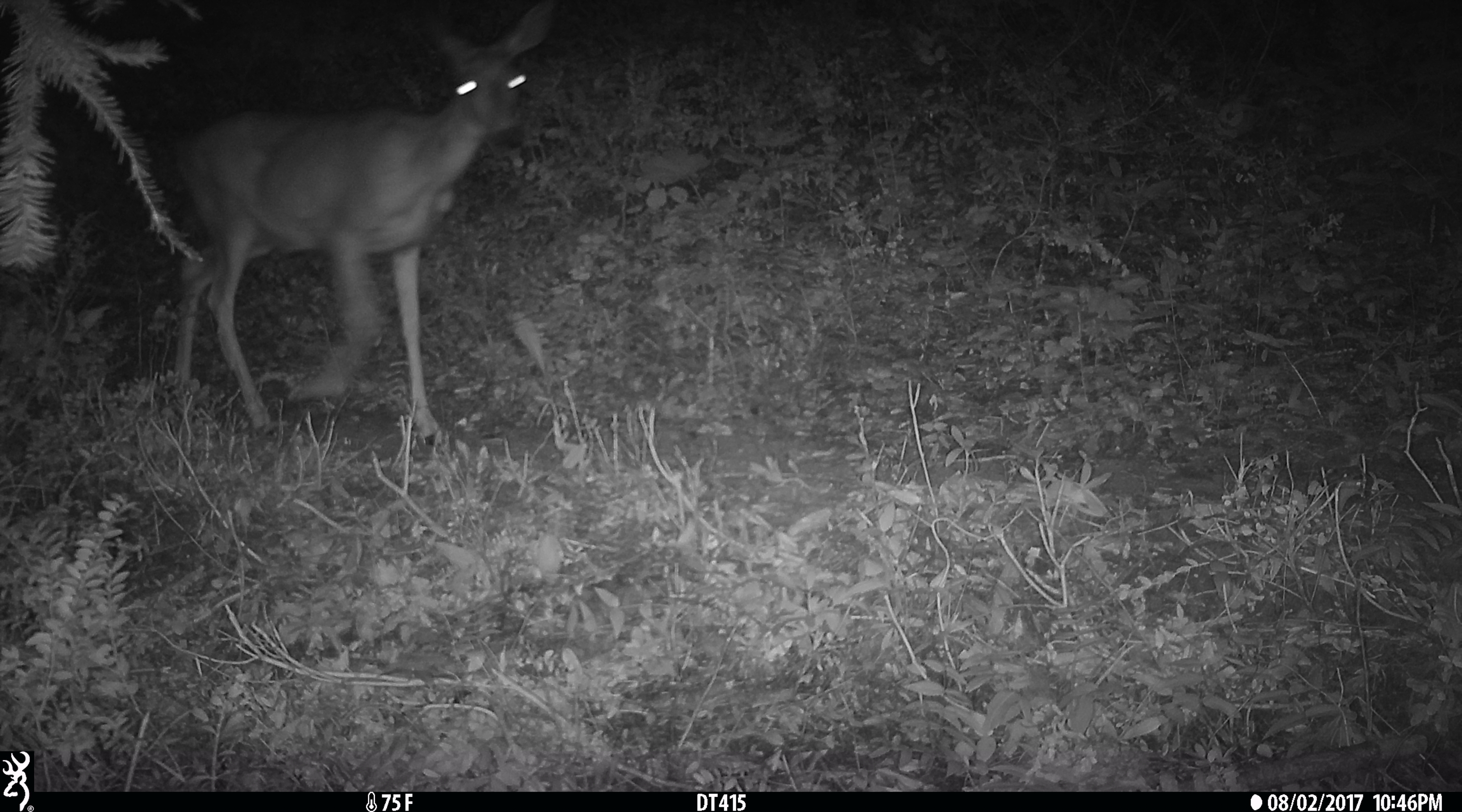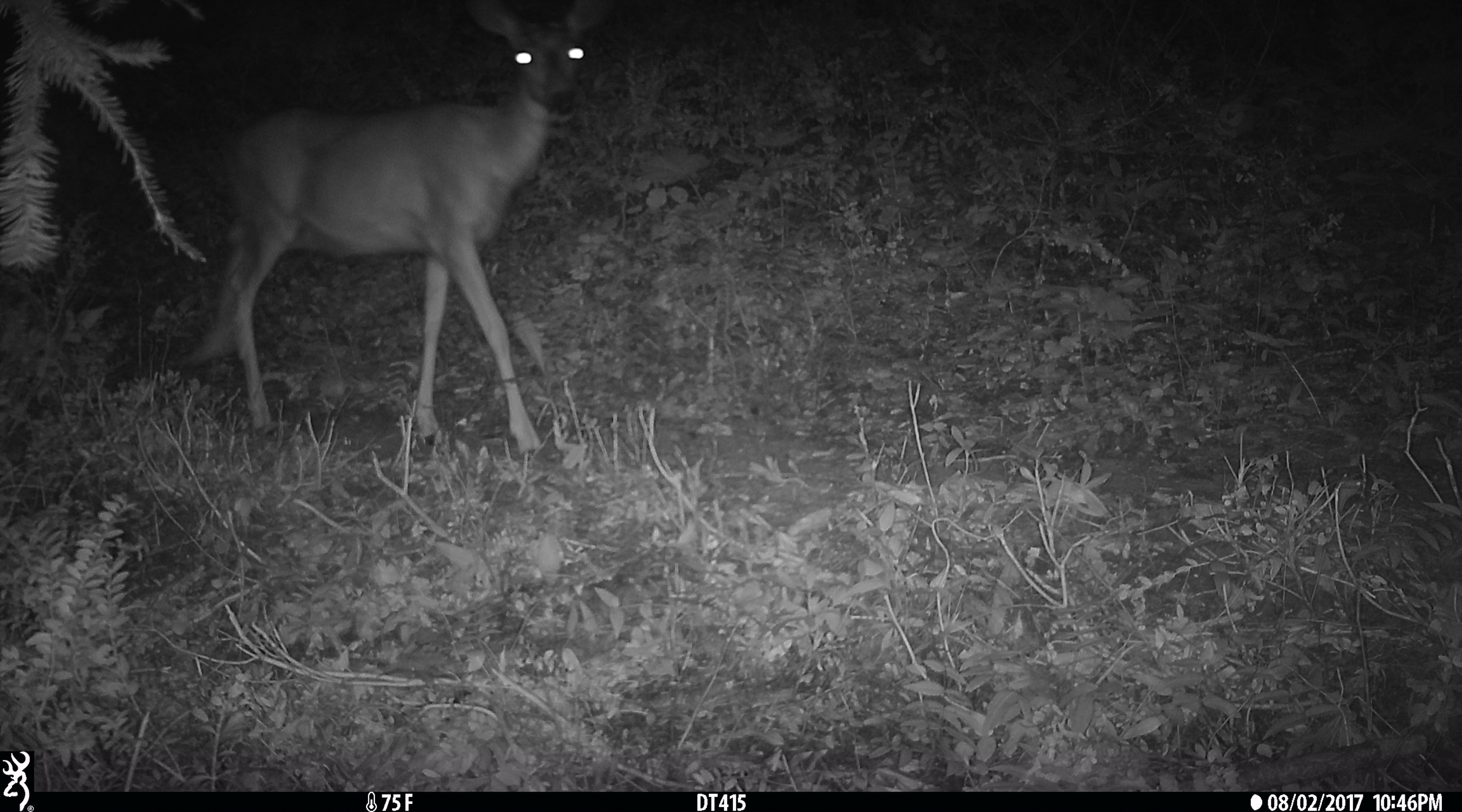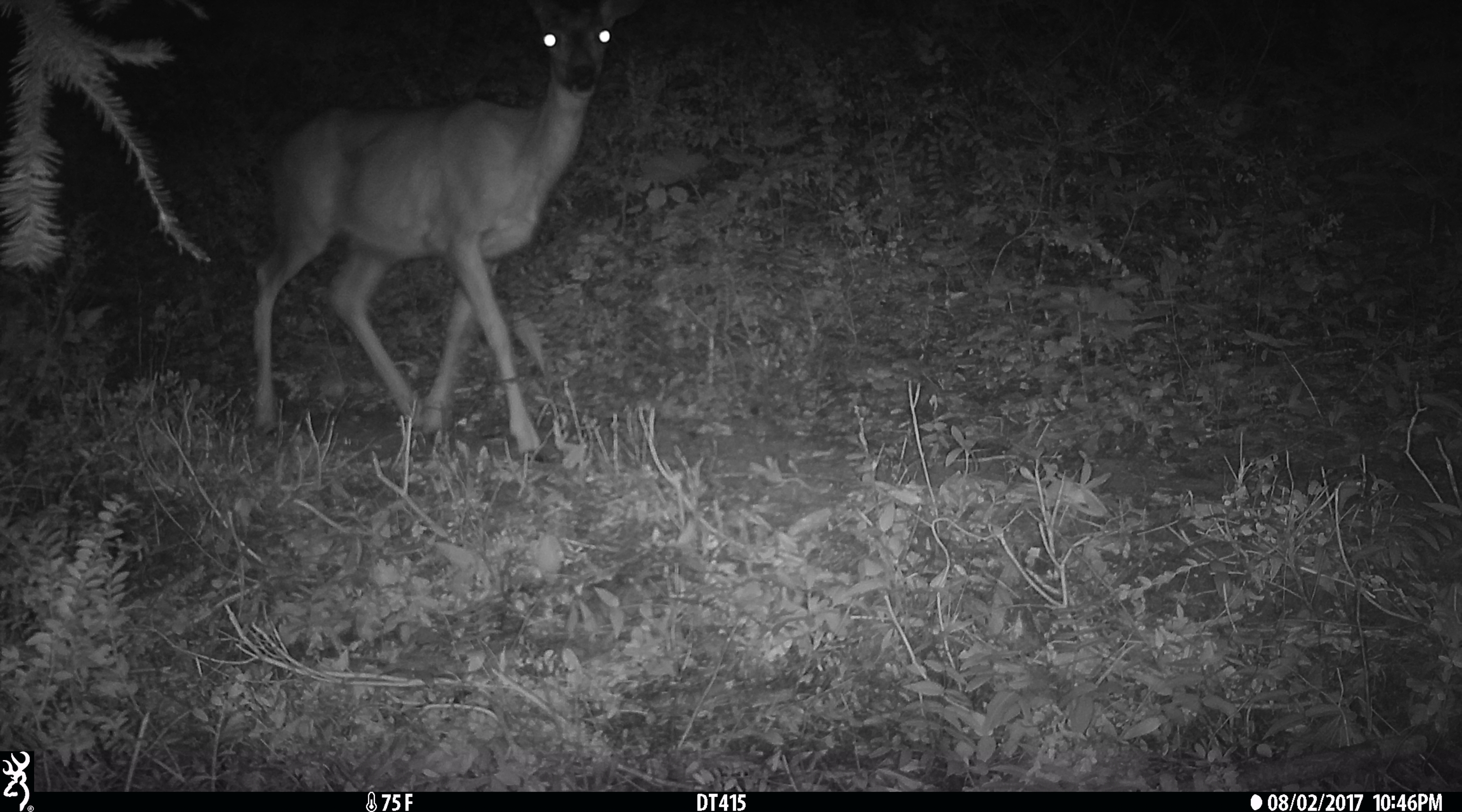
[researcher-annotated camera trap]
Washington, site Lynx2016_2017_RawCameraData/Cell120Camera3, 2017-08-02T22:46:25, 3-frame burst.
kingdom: Animalia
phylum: Chordata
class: Mammalia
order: Artiodactyla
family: Cervidae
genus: Odocoileus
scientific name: Odocoileus hemionus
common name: mule deer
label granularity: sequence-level